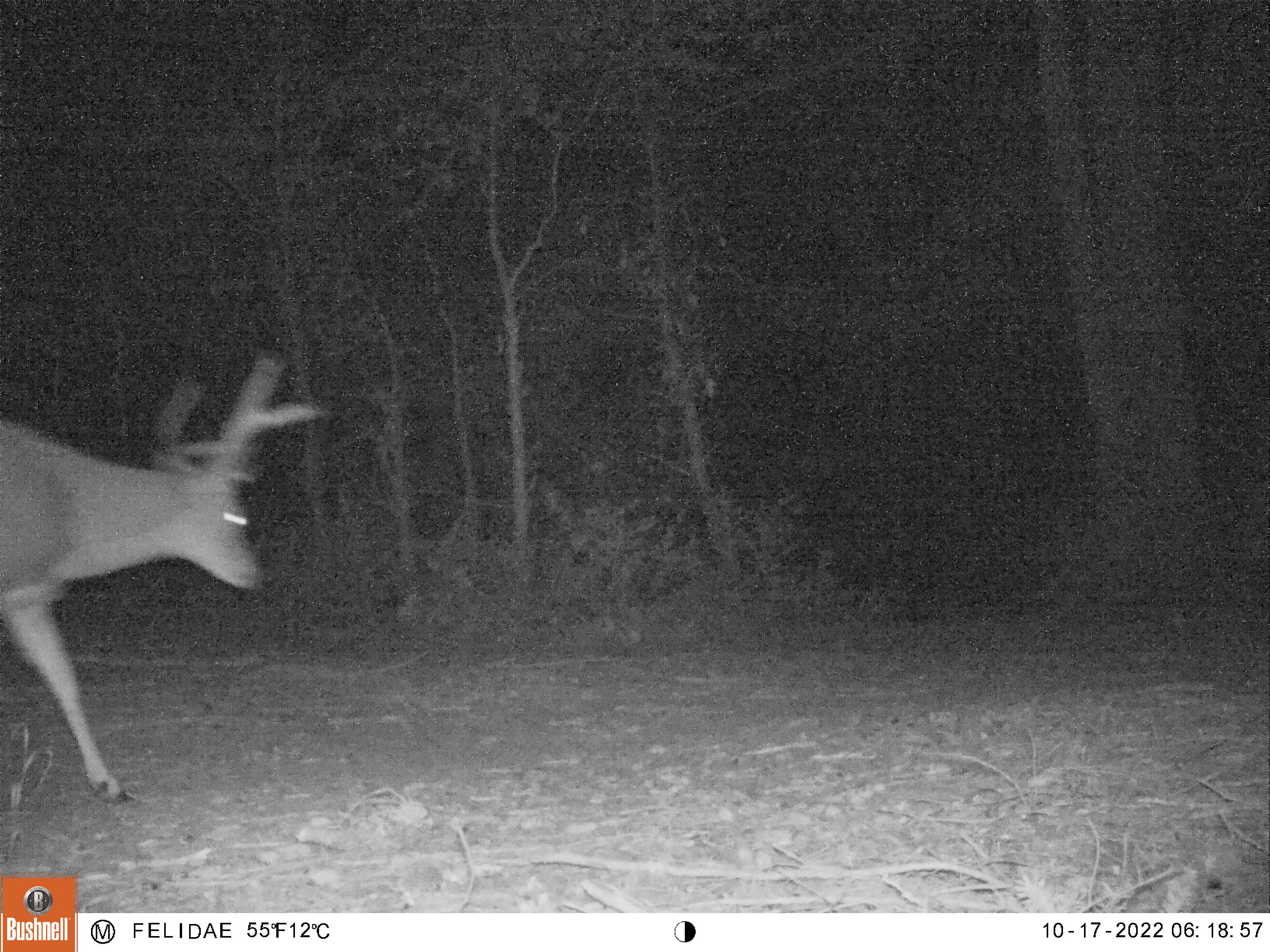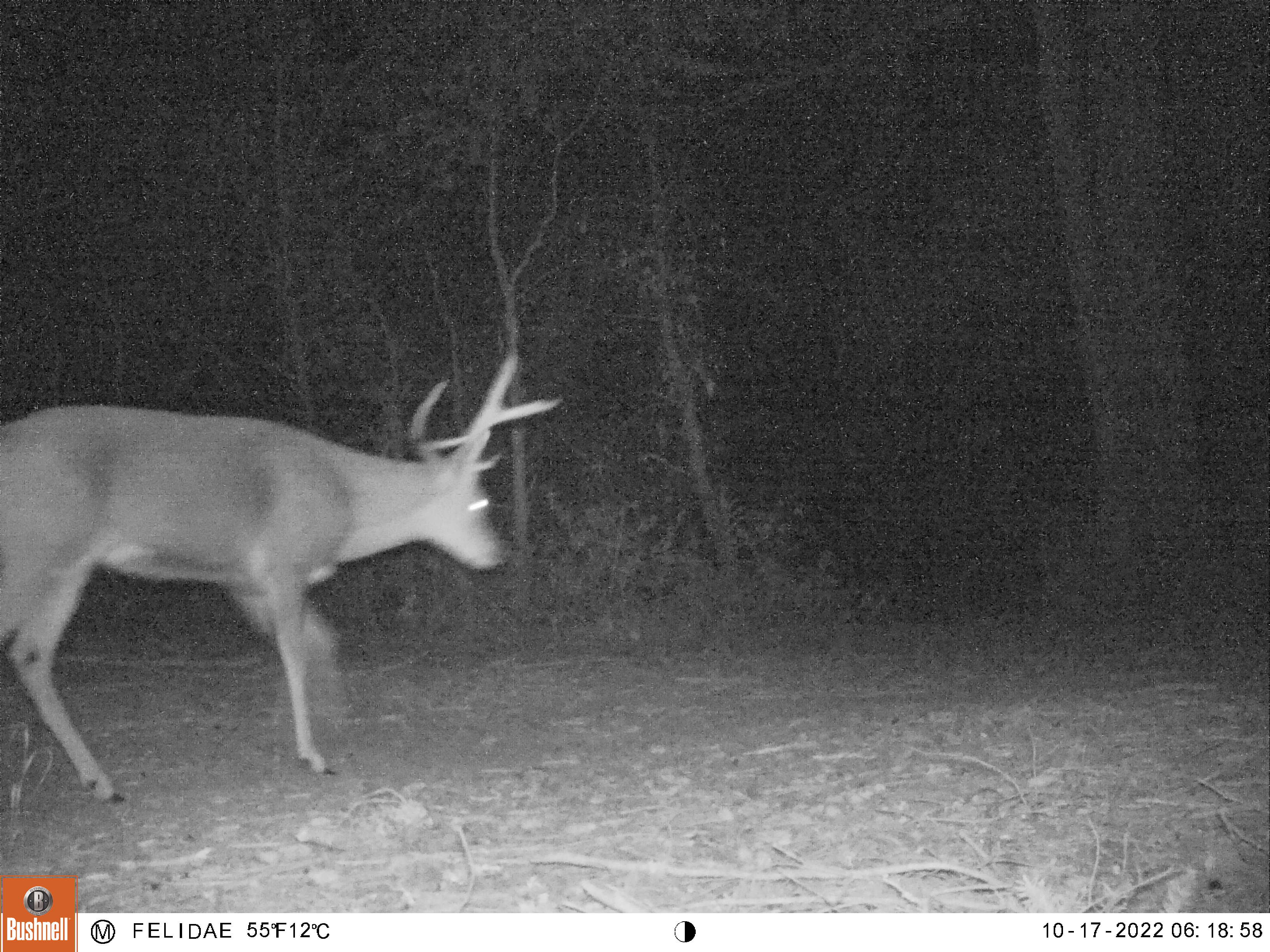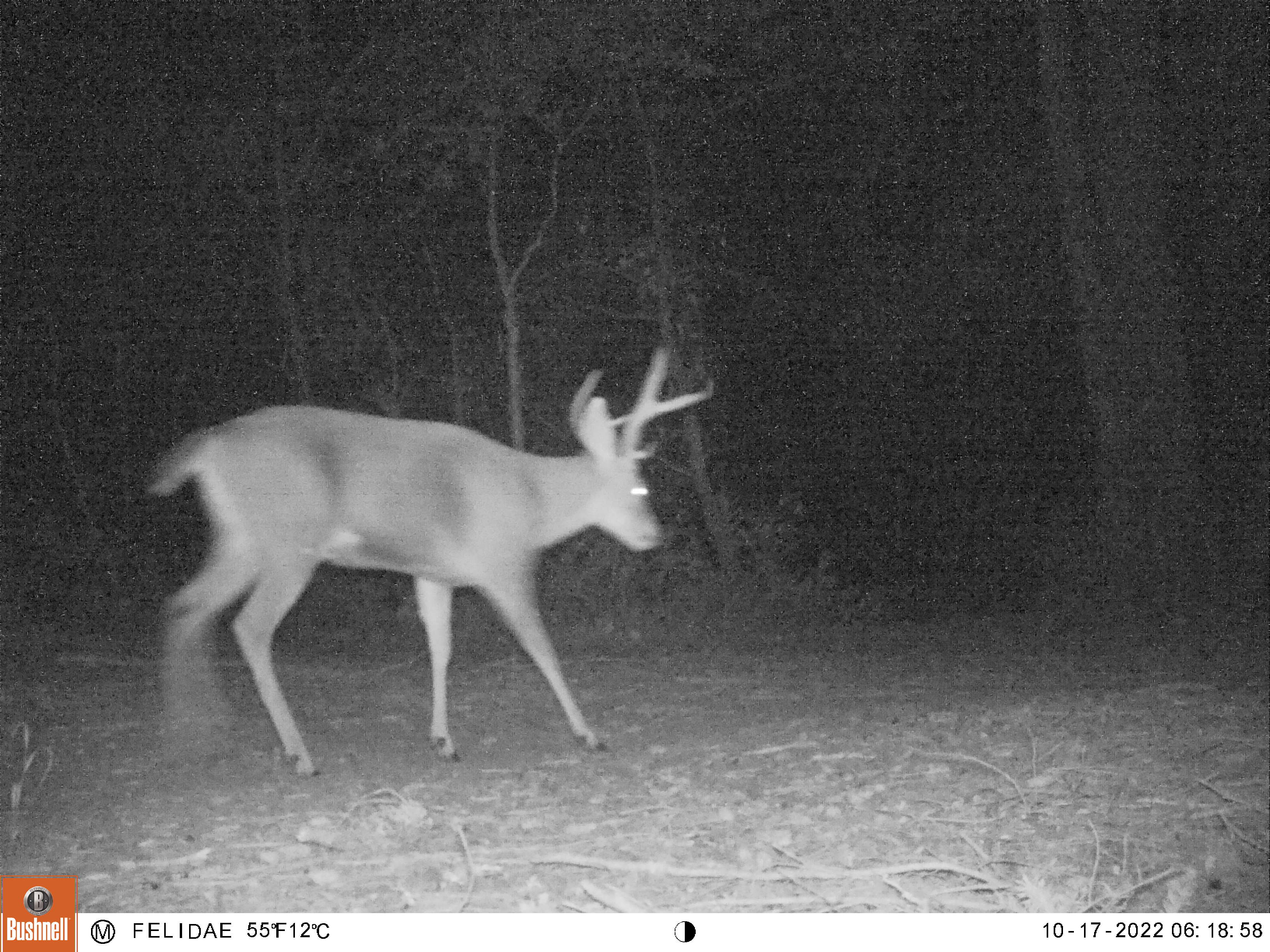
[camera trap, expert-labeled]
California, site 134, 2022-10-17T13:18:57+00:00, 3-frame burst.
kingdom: Animalia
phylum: Chordata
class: Mammalia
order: Artiodactyla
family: Cervidae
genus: Odocoileus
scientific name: Odocoileus hemionus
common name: mule deer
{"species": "mule deer (Odocoileus hemionus)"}